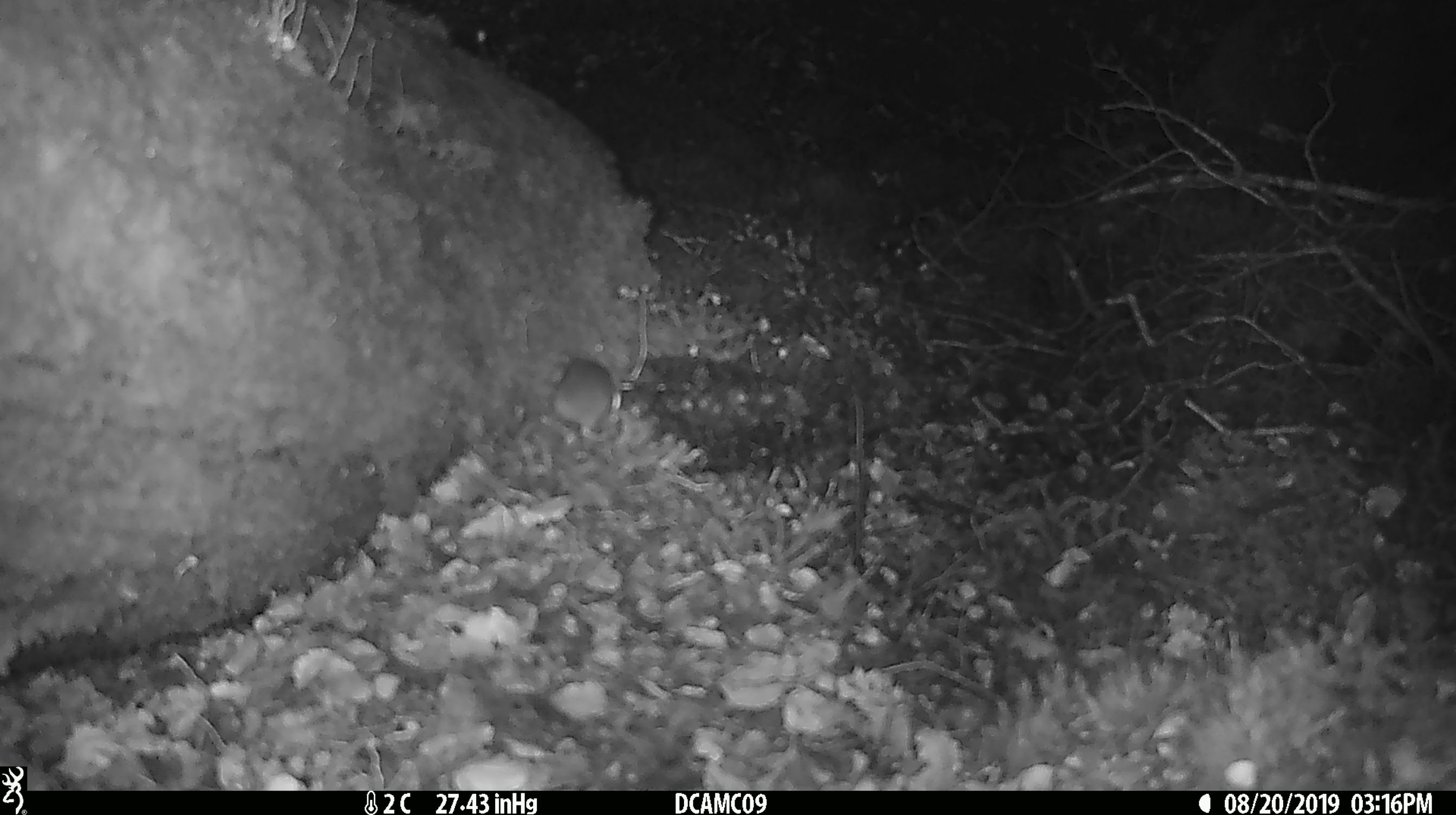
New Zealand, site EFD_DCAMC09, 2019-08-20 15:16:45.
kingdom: Animalia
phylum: Chordata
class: Mammalia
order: Rodentia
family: Muridae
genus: Mus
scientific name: Mus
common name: mouse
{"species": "mouse (Mus)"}